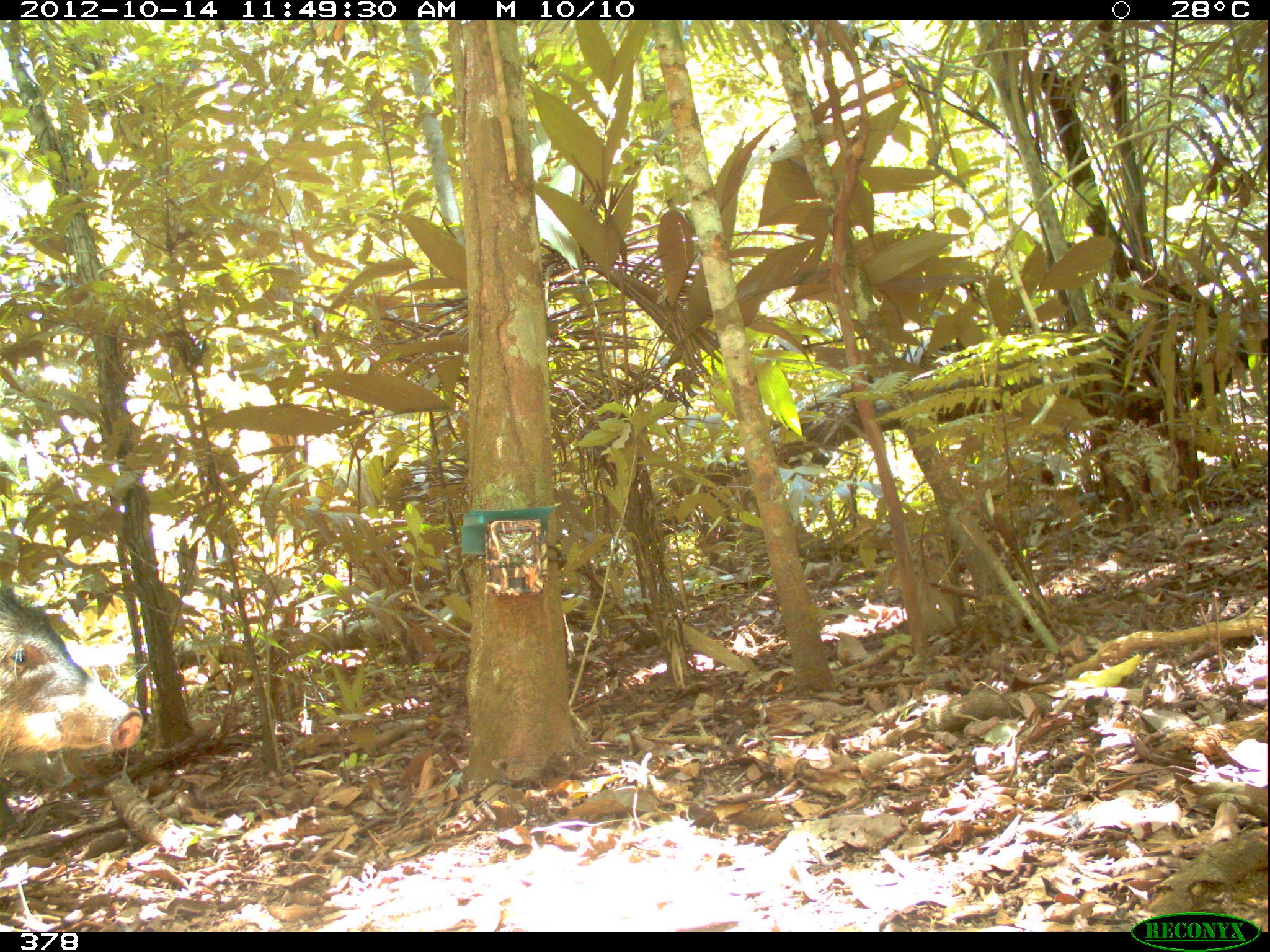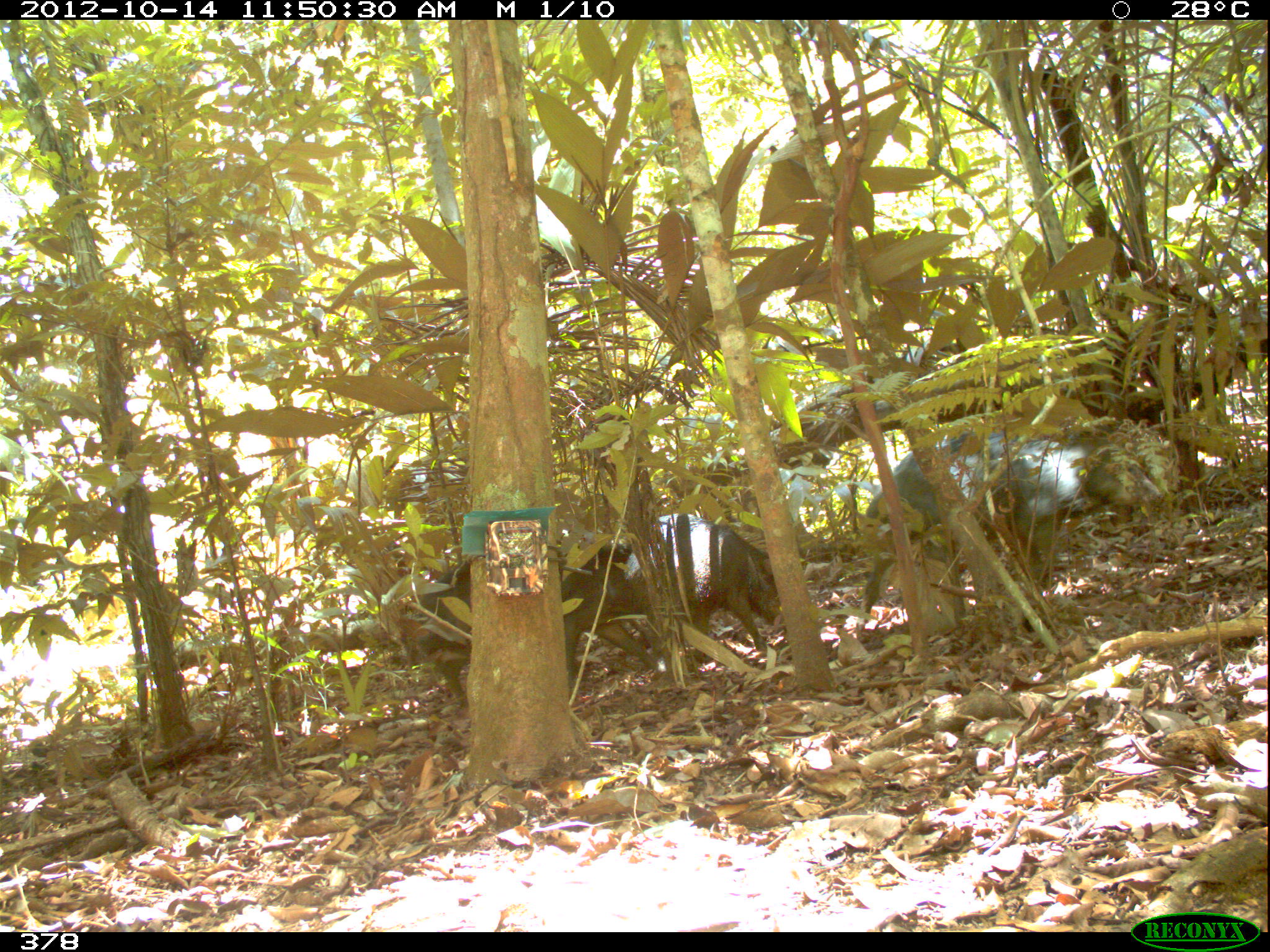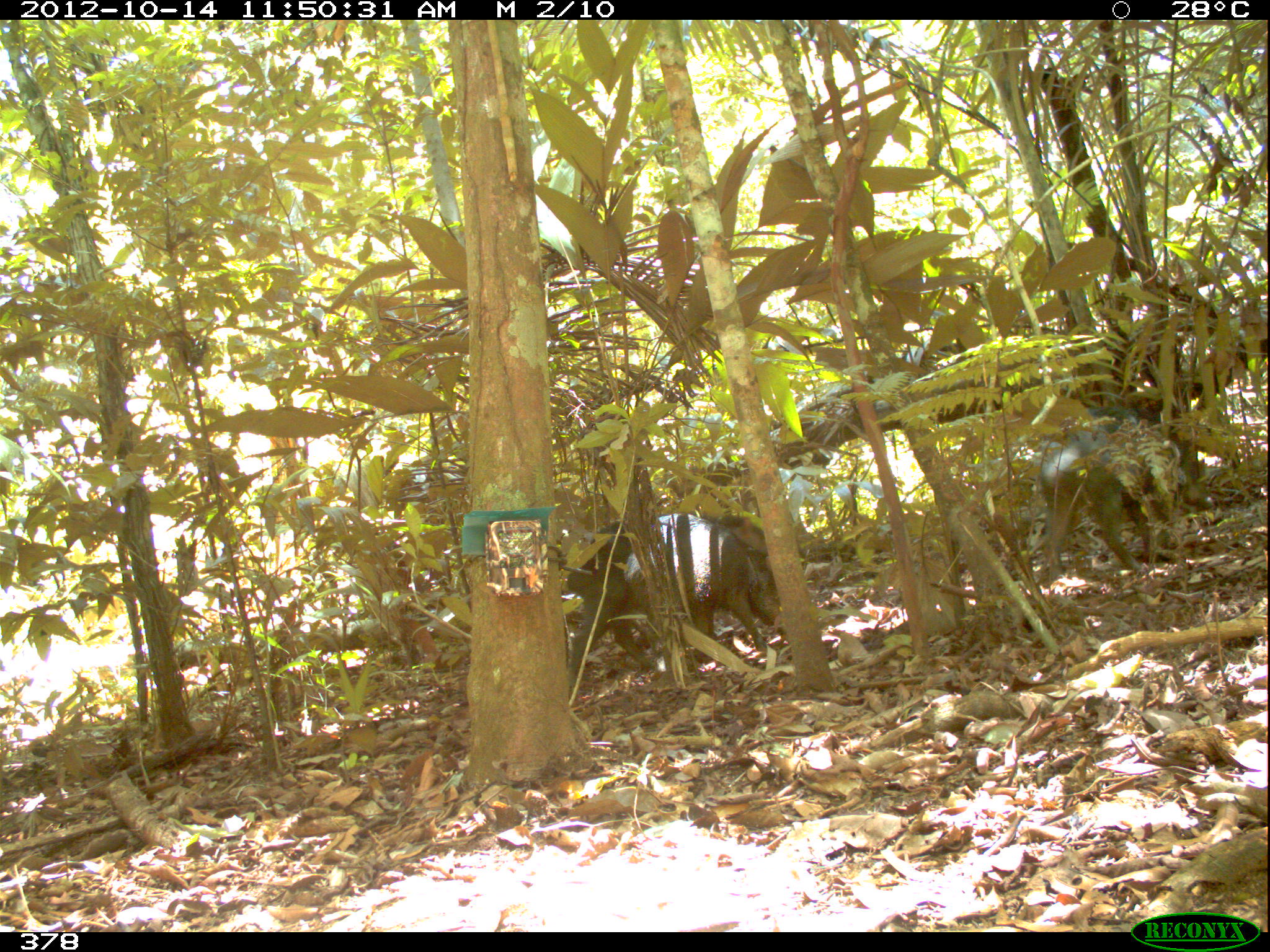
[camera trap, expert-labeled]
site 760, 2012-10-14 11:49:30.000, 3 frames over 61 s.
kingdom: Animalia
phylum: Chordata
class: Mammalia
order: Artiodactyla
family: Tayassuidae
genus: Tayassu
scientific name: Tayassu pecari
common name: white-lipped peccary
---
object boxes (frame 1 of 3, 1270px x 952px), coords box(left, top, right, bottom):
tayassu pecari: box(0, 579, 140, 760)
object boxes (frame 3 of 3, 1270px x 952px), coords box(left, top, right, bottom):
tayassu pecari: box(1038, 405, 1213, 581); box(622, 514, 789, 674); box(565, 513, 645, 703)